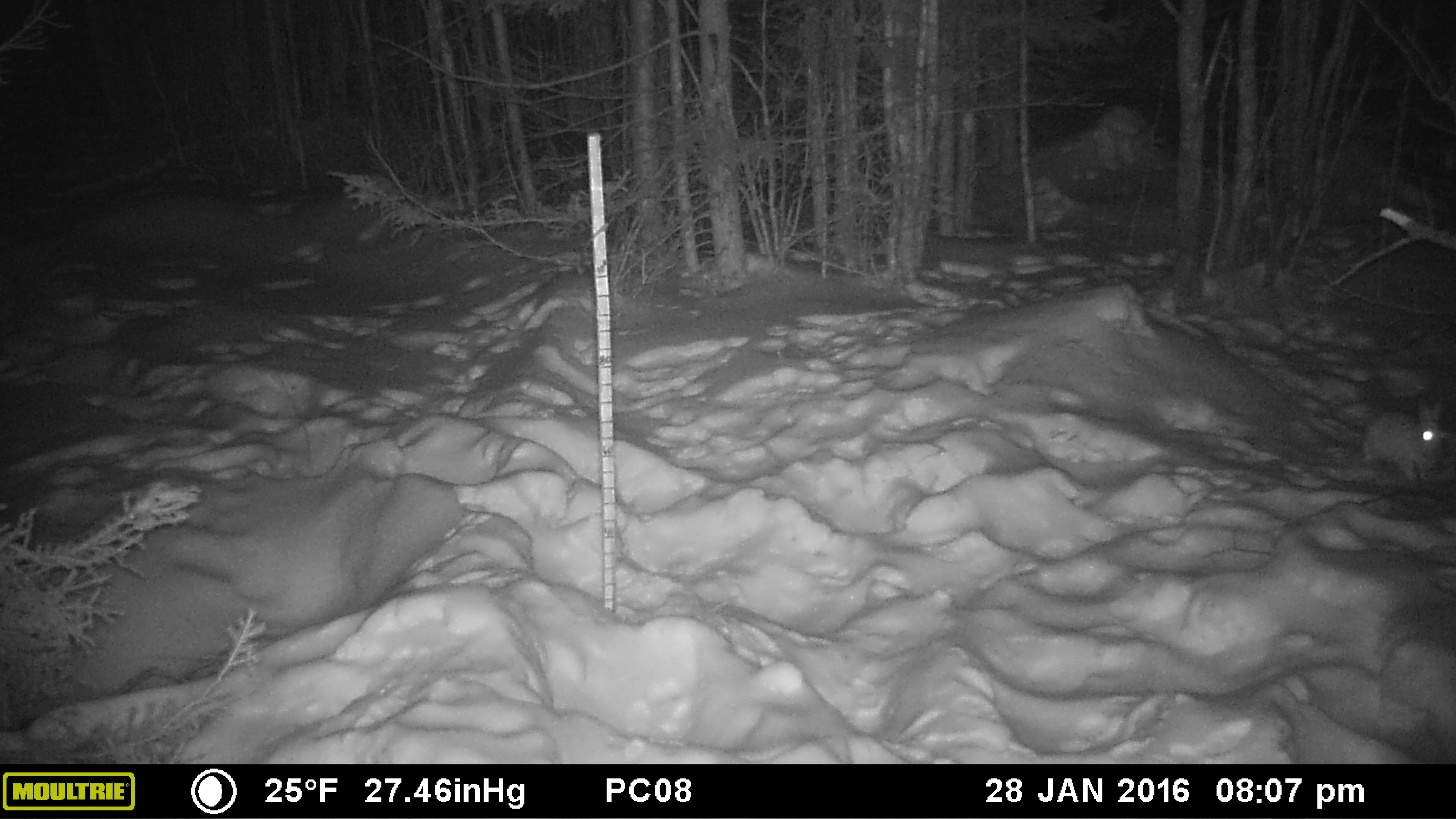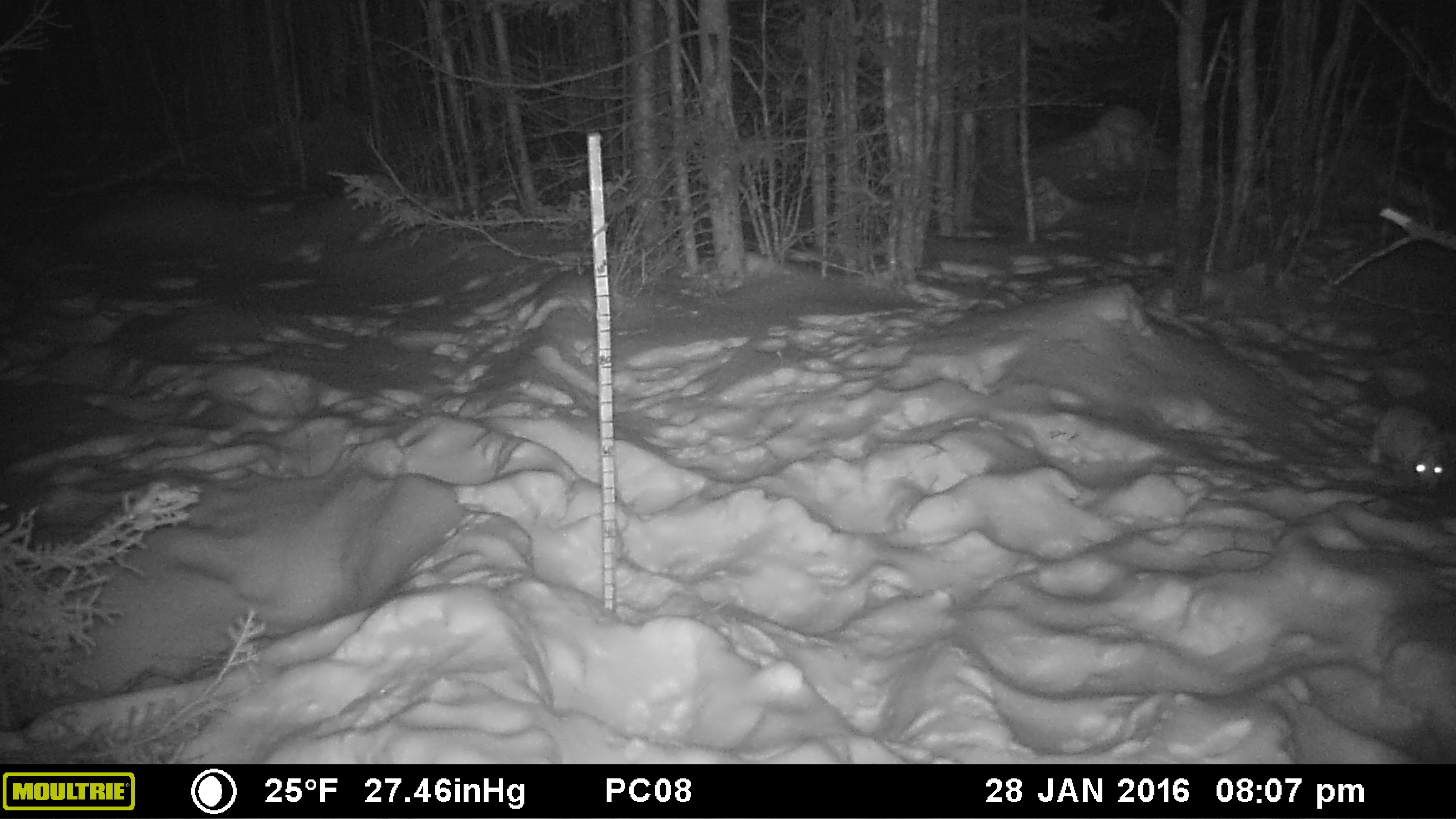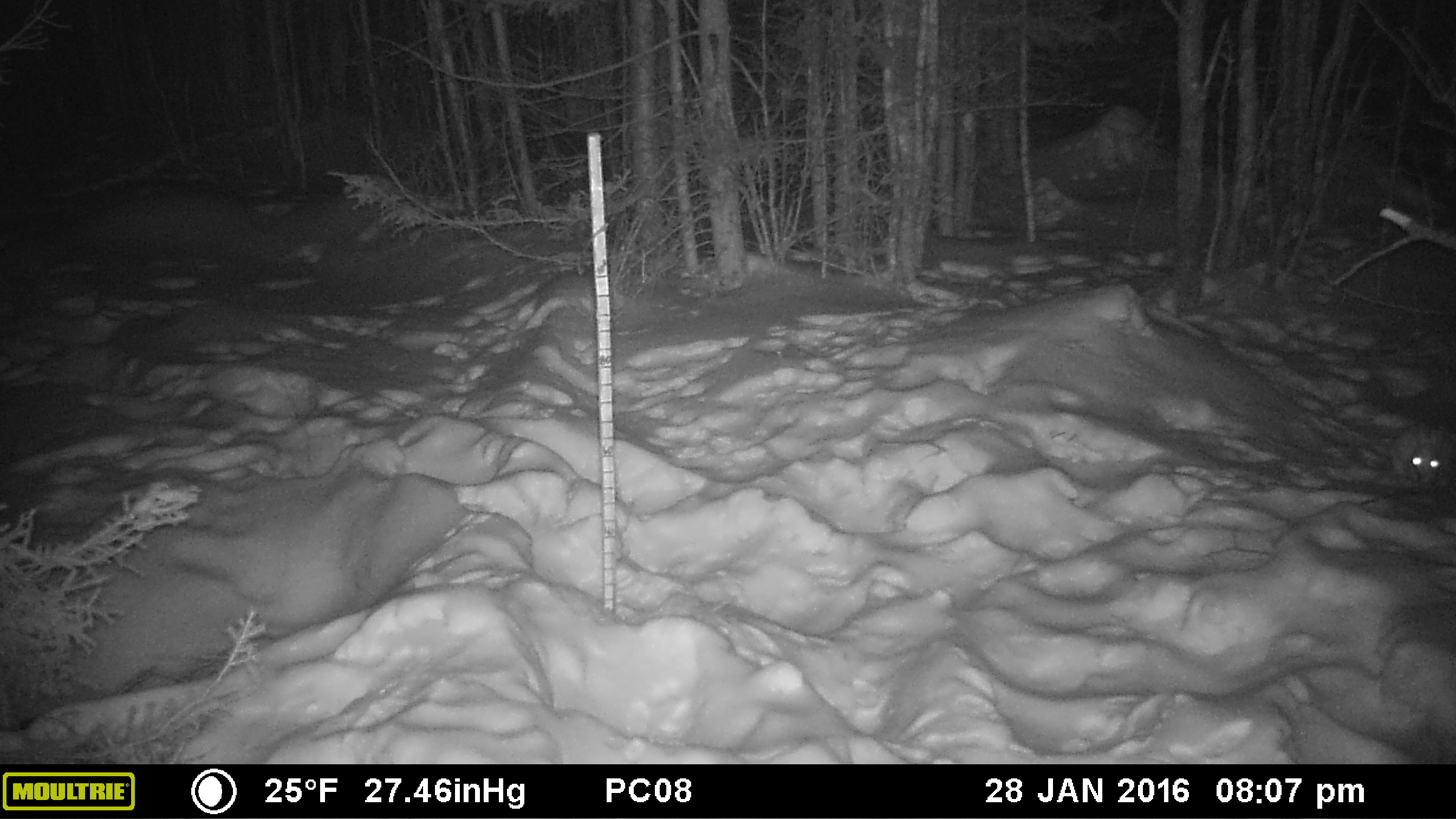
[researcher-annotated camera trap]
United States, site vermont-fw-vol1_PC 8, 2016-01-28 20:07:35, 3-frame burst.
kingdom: Animalia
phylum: Chordata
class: Mammalia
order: Lagomorpha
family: Leporidae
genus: Lepus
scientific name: Lepus americanus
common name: snowshoe hare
Snowshoe hare (Lepus americanus).